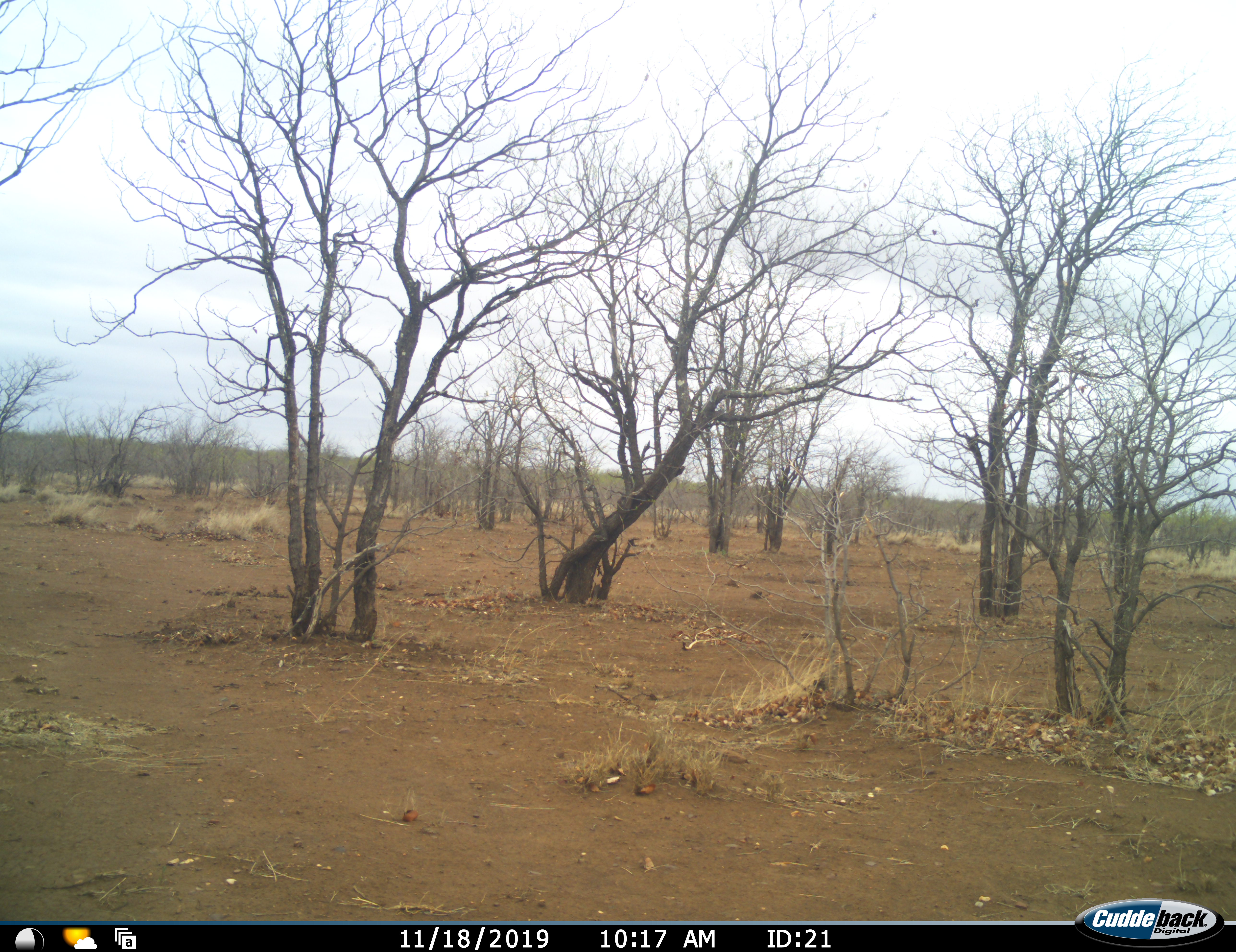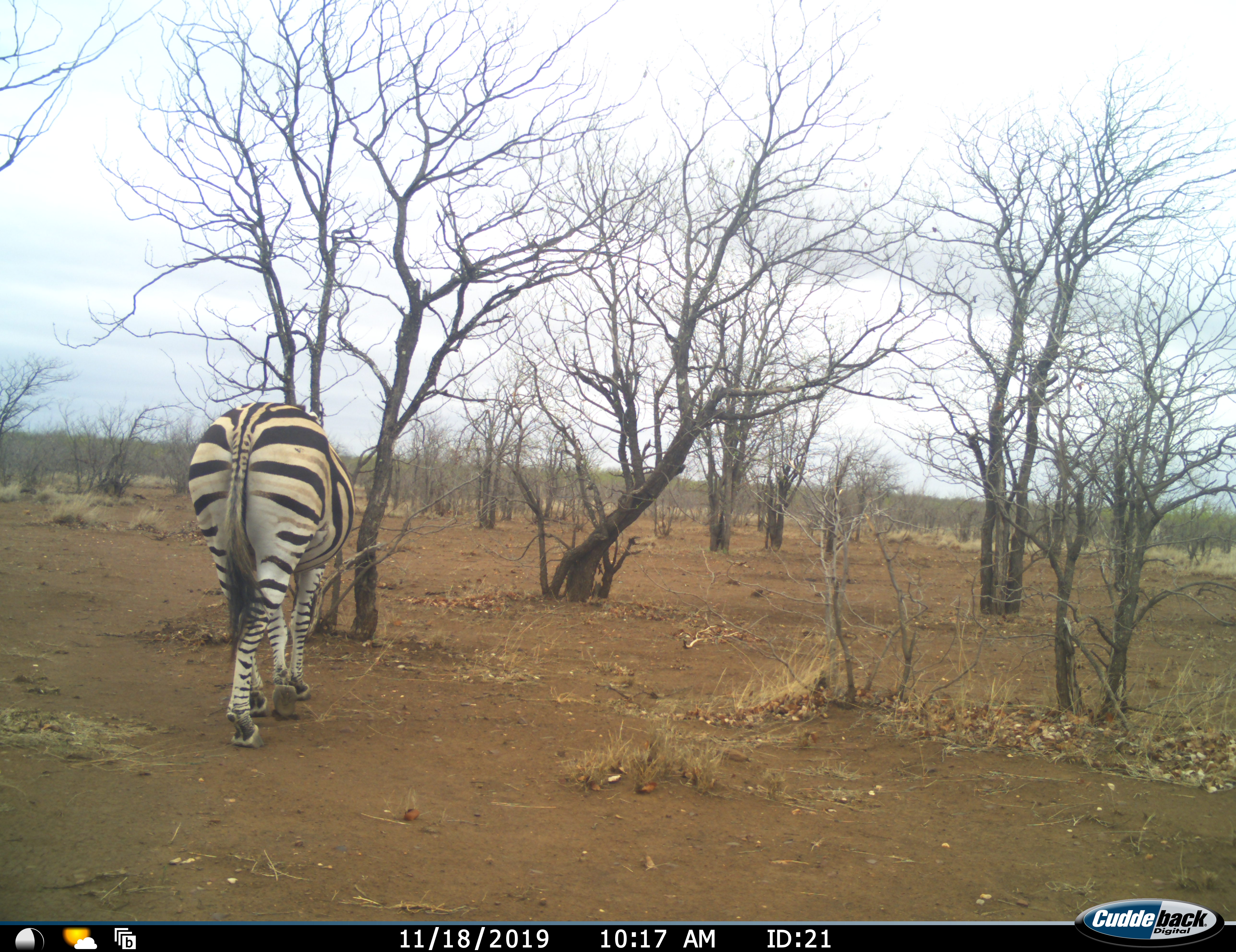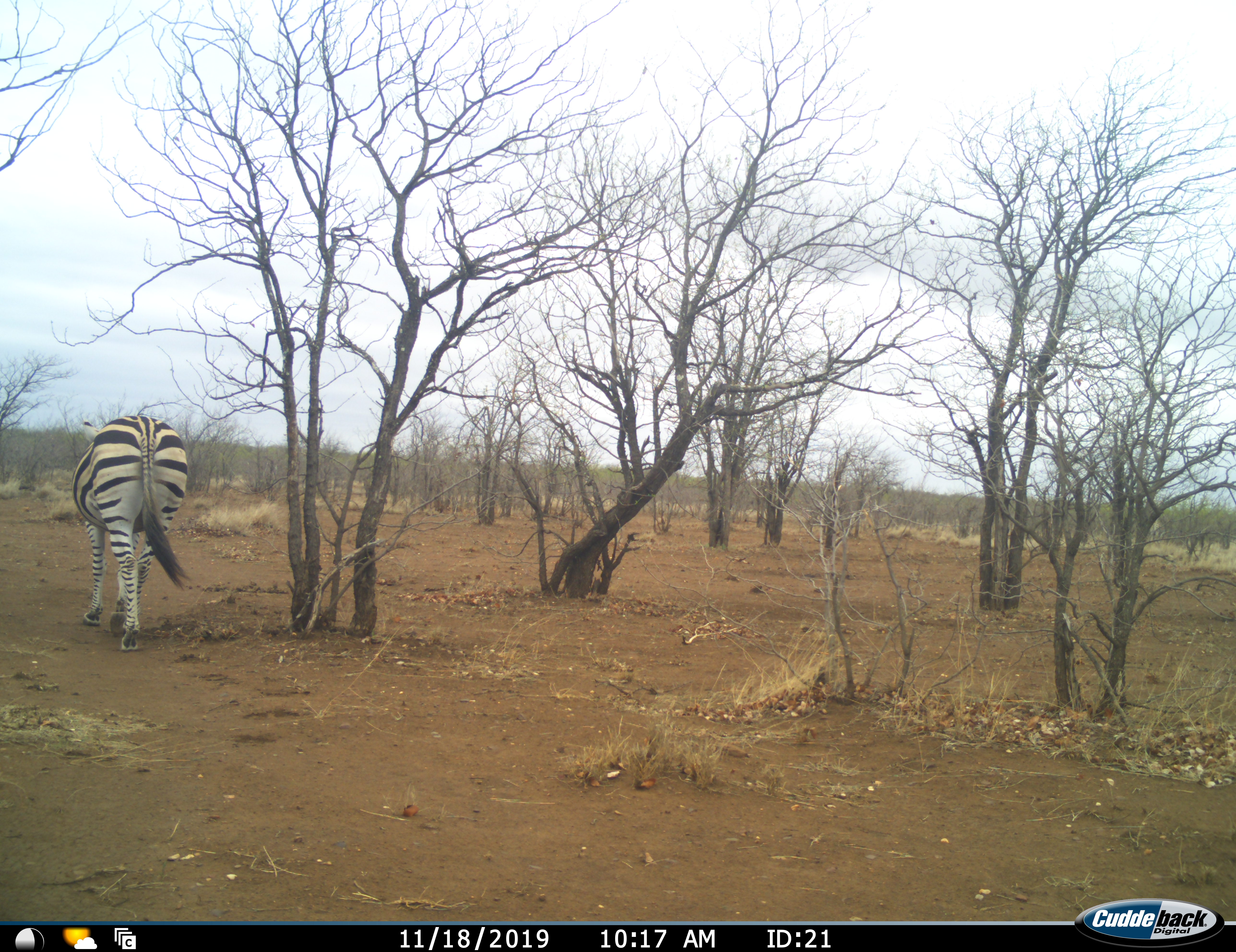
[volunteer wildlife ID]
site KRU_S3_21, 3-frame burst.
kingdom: Animalia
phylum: Chordata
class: Mammalia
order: Perissodactyla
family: Equidae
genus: Equus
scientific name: Equus quagga burchellii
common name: burchell's zebra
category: zebraburchells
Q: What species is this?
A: Zebraburchells (burchell's zebra) (Equus quagga burchellii).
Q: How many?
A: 1.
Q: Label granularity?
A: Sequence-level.